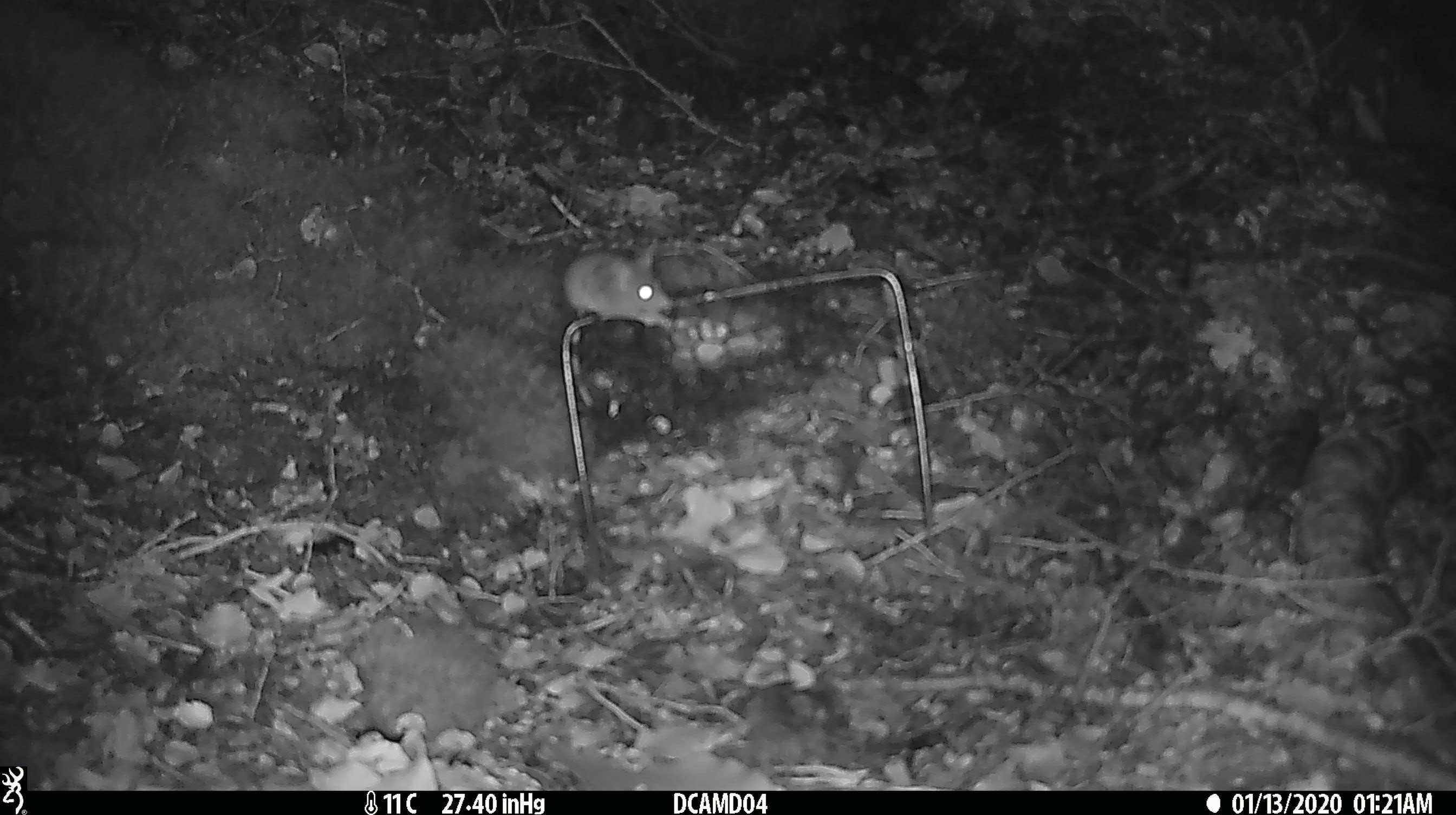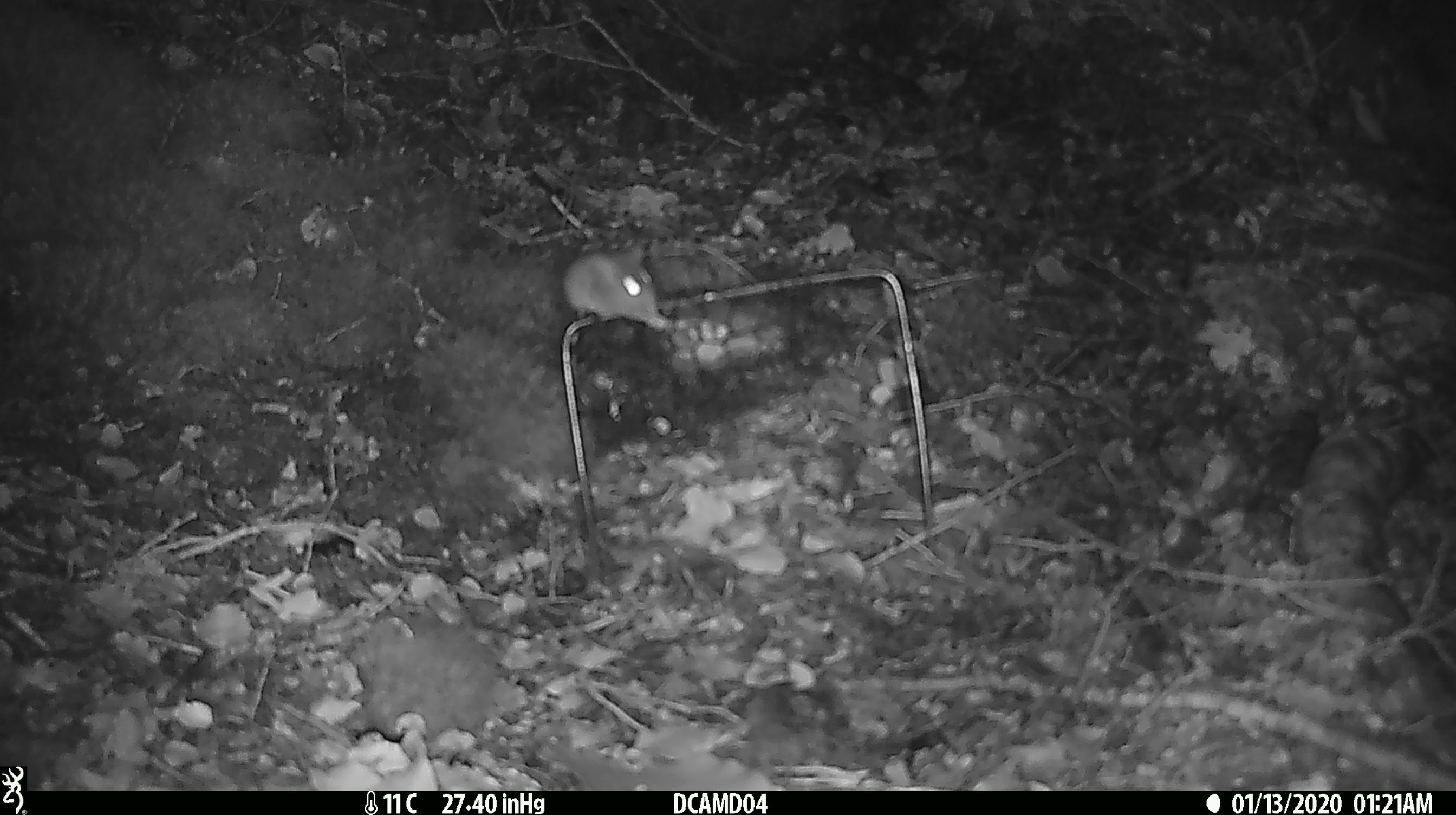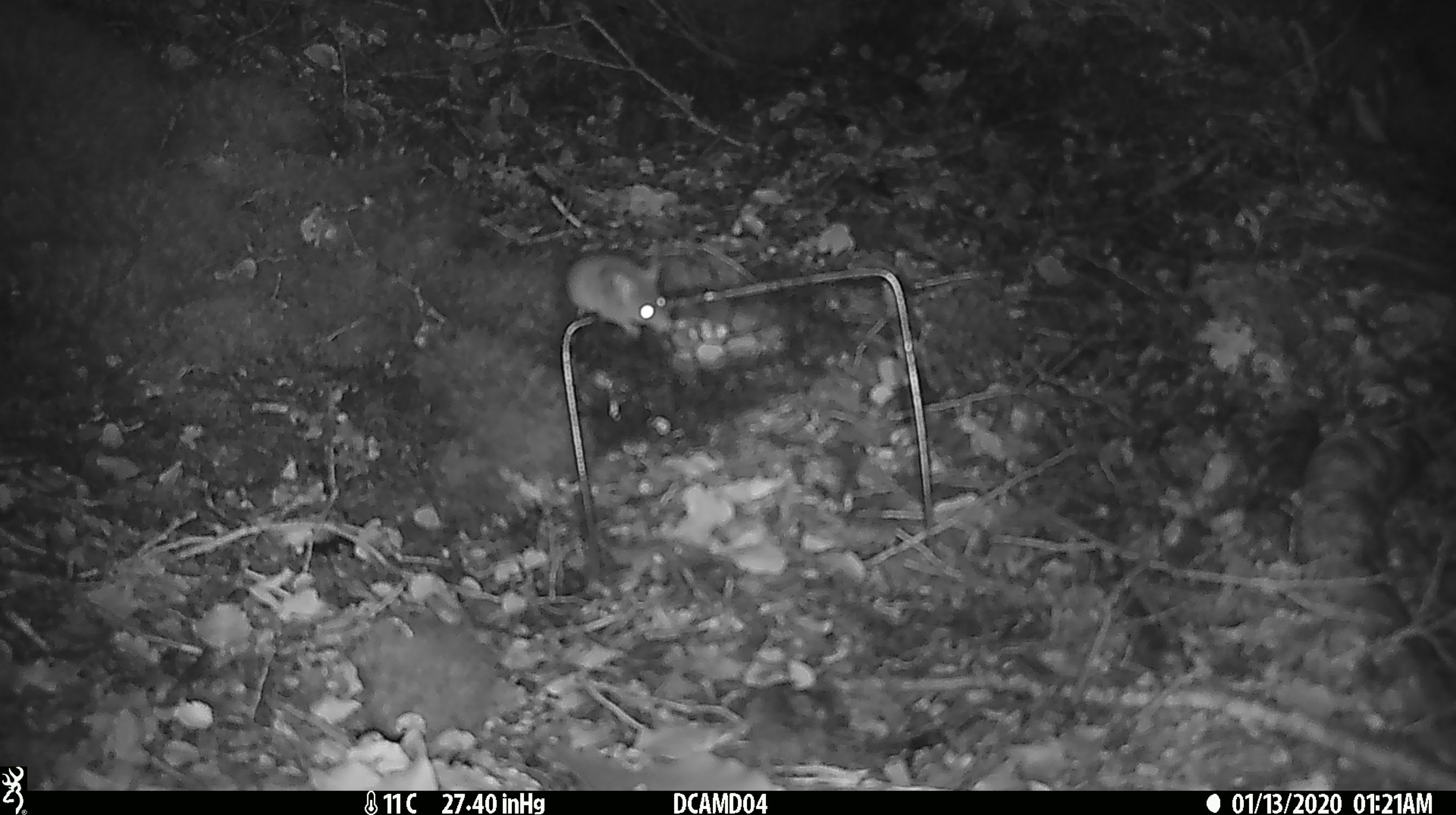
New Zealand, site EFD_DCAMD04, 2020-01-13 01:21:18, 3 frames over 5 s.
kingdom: Animalia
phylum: Chordata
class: Mammalia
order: Rodentia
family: Muridae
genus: Mus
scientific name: Mus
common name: mouse